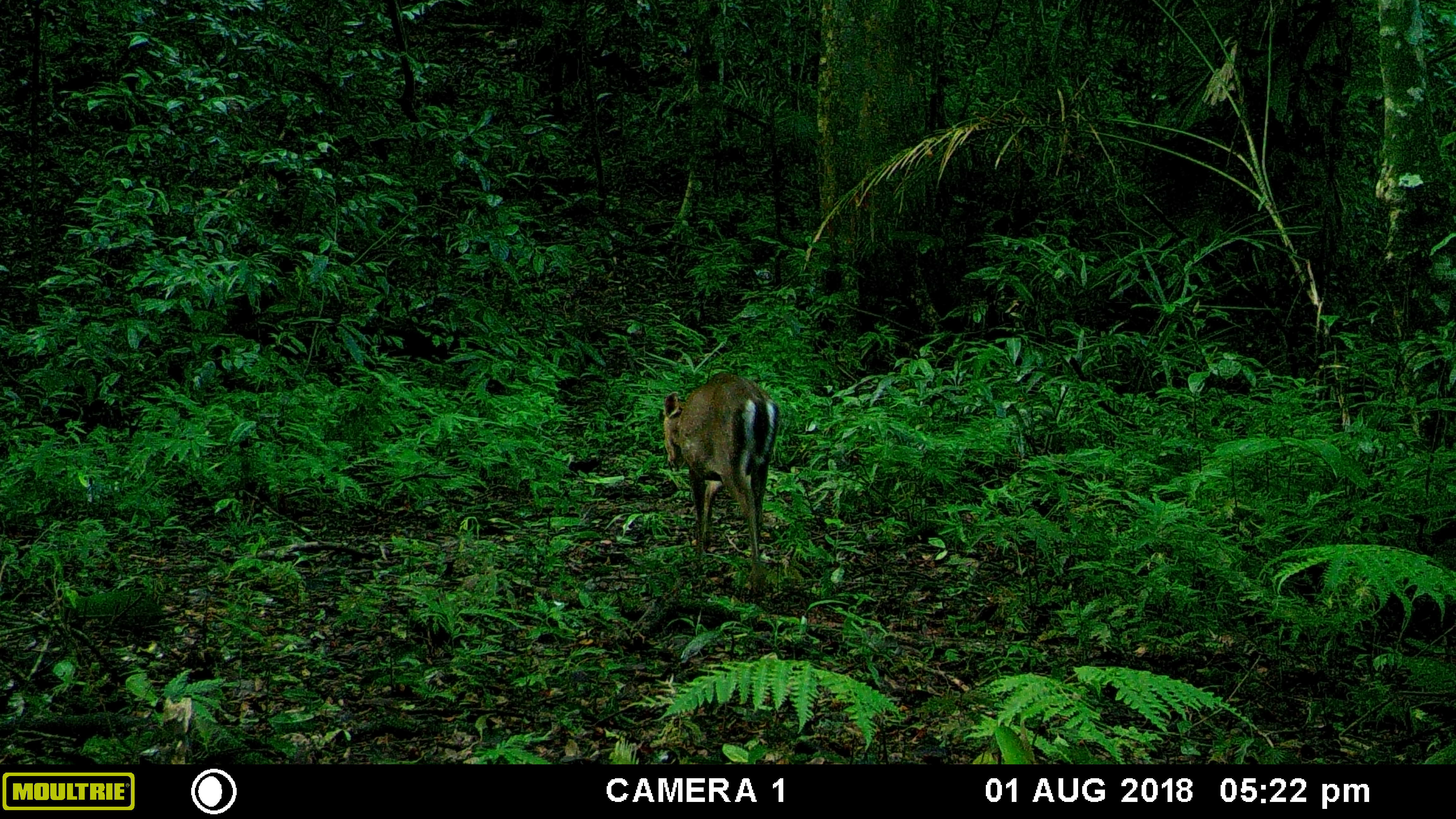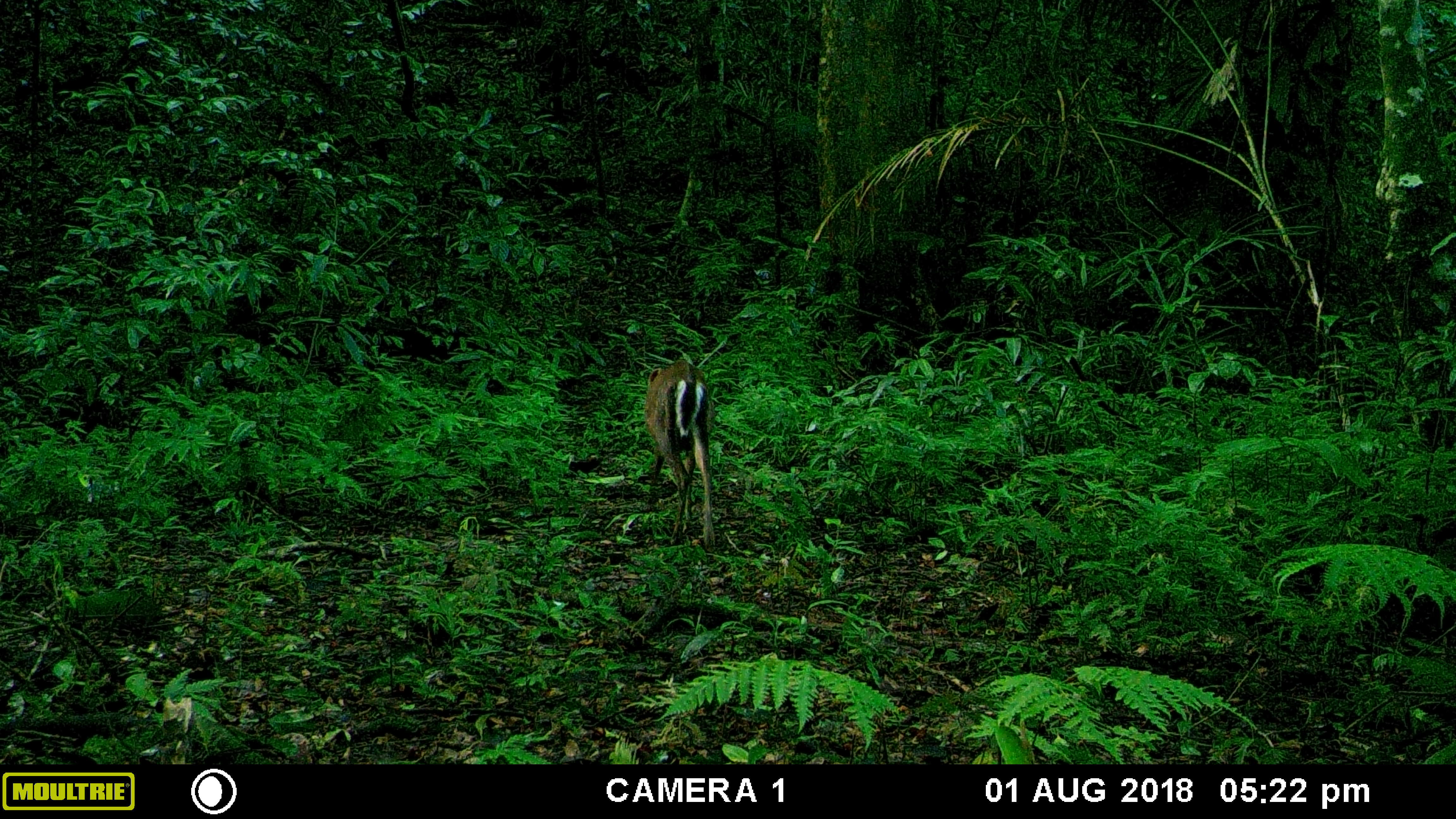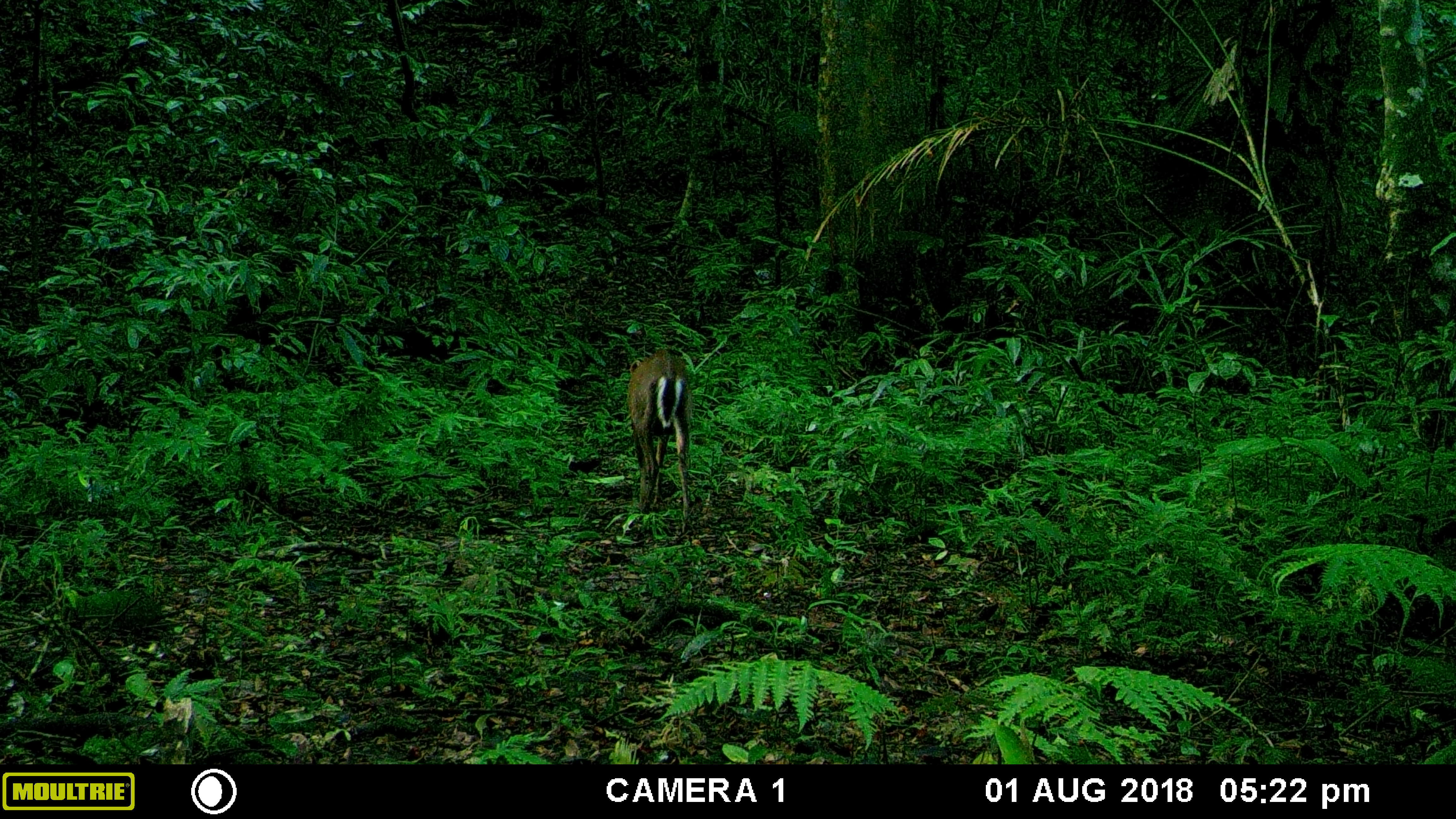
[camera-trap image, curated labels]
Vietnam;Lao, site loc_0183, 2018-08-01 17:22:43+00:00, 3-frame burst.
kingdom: Animalia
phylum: Chordata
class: Mammalia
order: Artiodactyla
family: Cervidae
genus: Muntiacus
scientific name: Muntiacus rooseveltorum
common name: roosevelt's muntjac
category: roosevelts muntjac group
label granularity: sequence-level